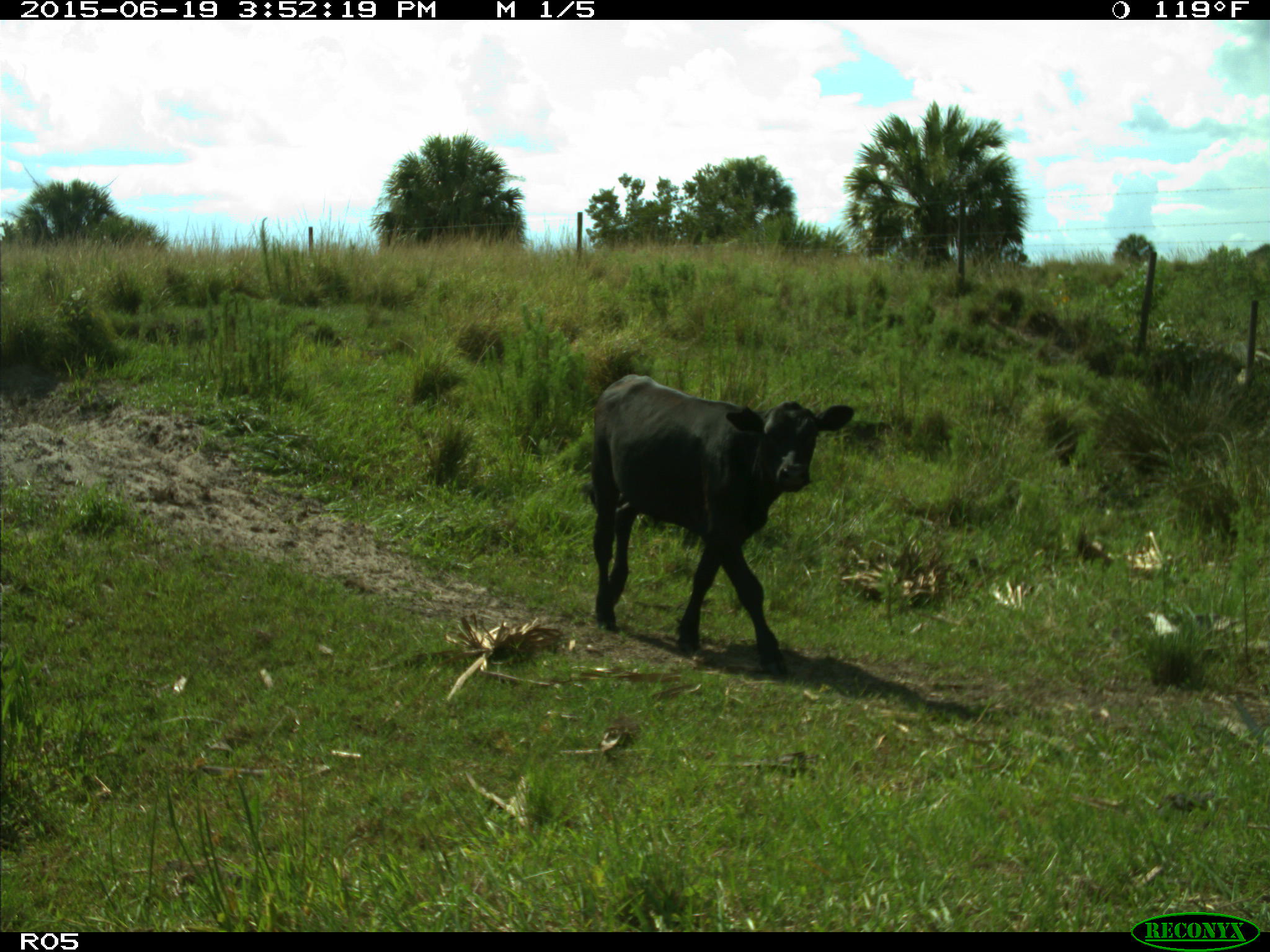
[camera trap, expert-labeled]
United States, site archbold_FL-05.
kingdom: Animalia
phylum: Chordata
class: Mammalia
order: Artiodactyla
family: Bovidae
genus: Bos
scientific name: Bos taurus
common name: domestic cow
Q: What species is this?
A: Bos taurus (domestic cow).